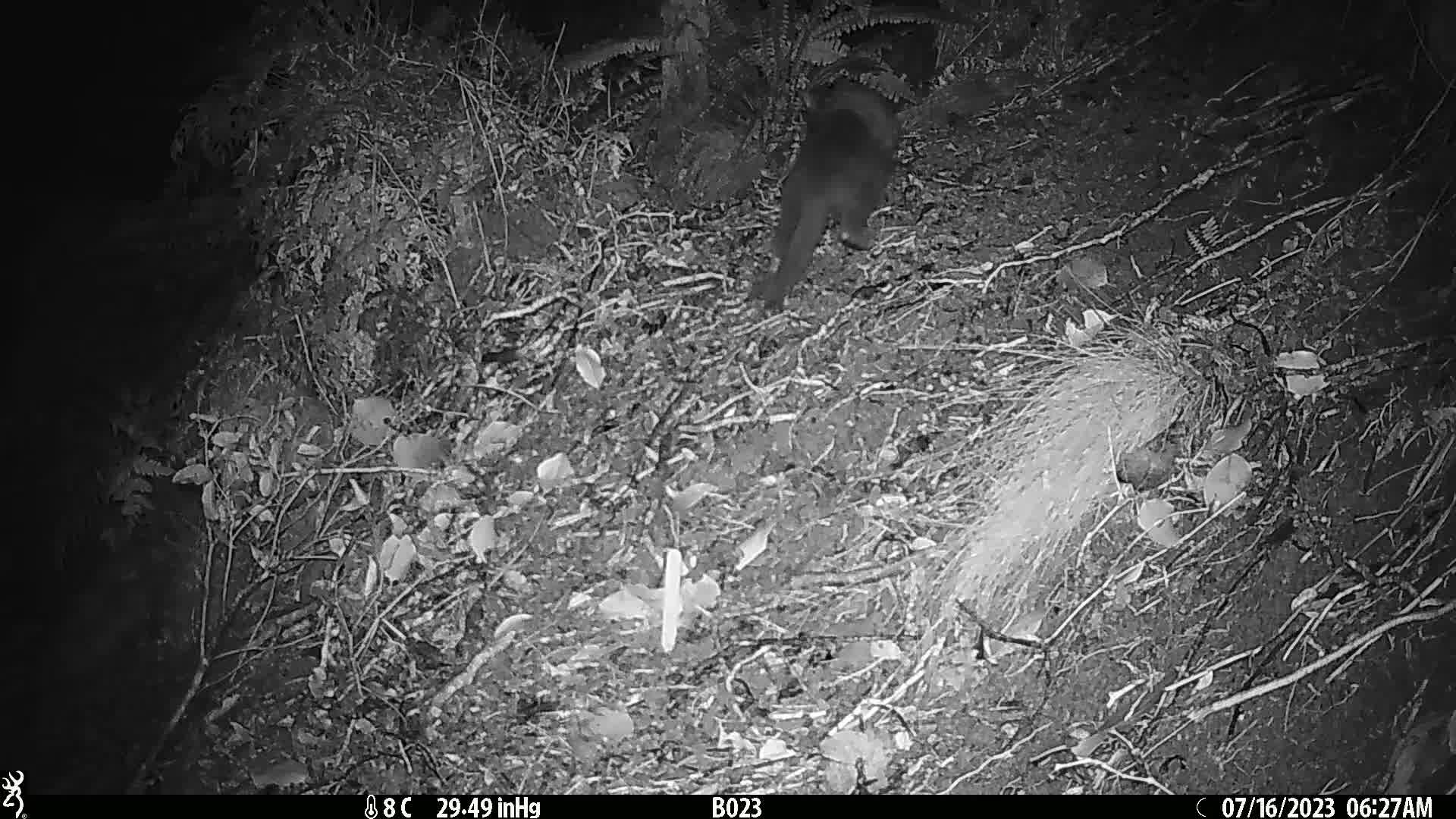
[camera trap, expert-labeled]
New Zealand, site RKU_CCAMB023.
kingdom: Animalia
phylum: Chordata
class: Mammalia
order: Carnivora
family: Felidae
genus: Felis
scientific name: Felis catus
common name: domestic cat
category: cat